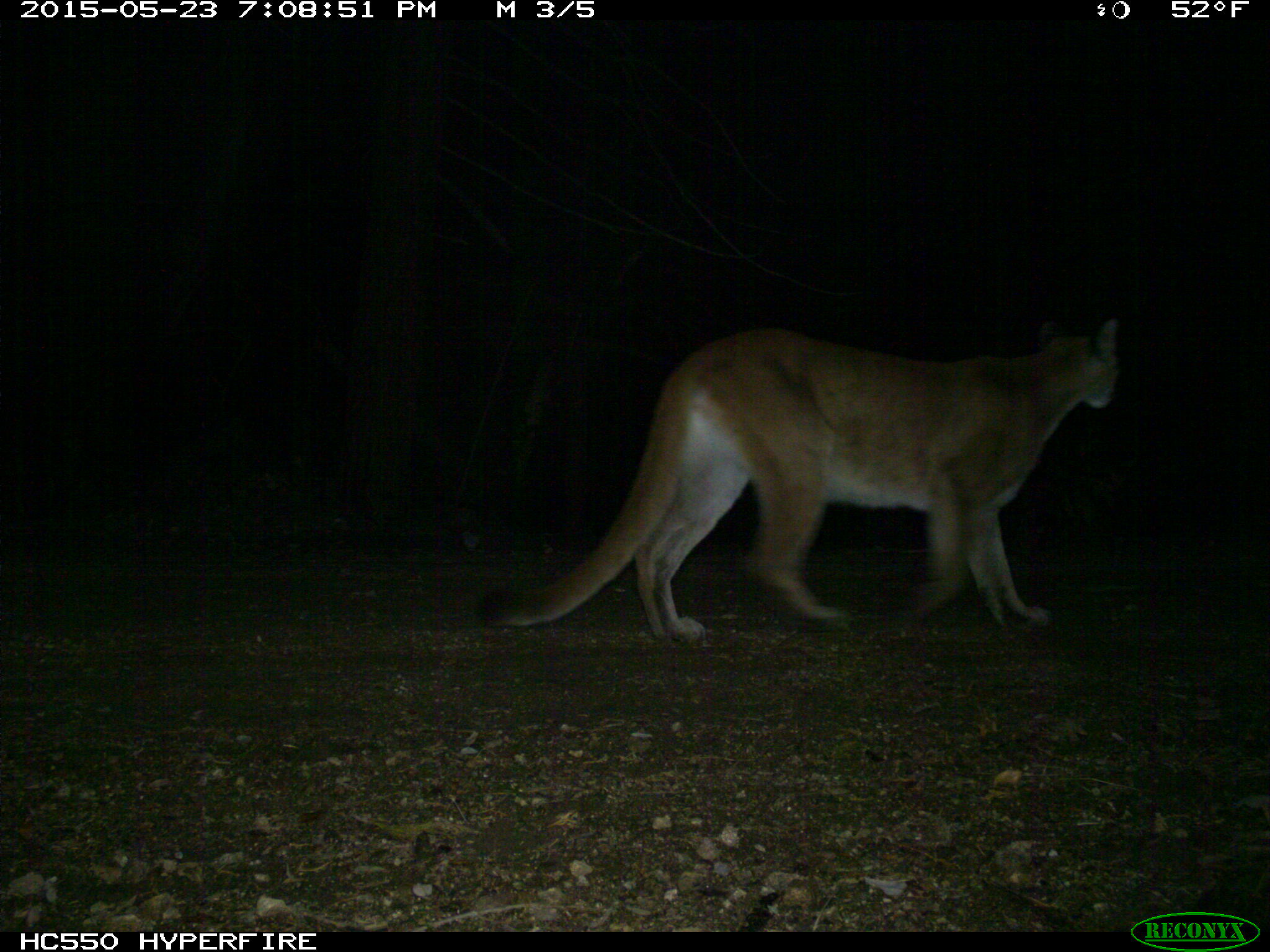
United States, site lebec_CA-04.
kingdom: Animalia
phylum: Chordata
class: Mammalia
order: Carnivora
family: Felidae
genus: Puma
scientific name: Puma concolor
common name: mountain lion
Puma concolor (mountain lion).